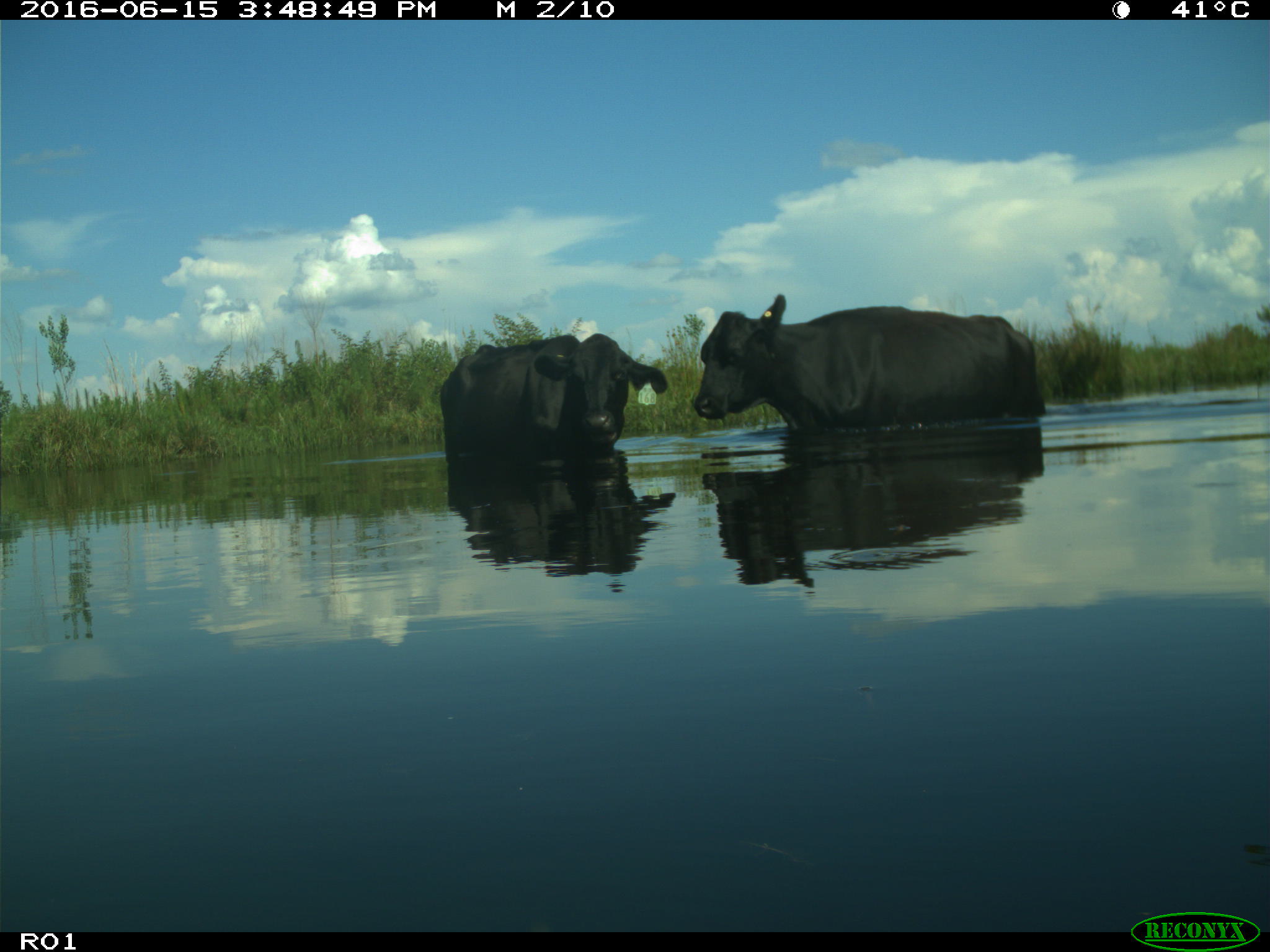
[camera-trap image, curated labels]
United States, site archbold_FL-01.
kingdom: Animalia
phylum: Chordata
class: Mammalia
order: Artiodactyla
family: Bovidae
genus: Bos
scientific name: Bos taurus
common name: domestic cow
Bos taurus (domestic cow).